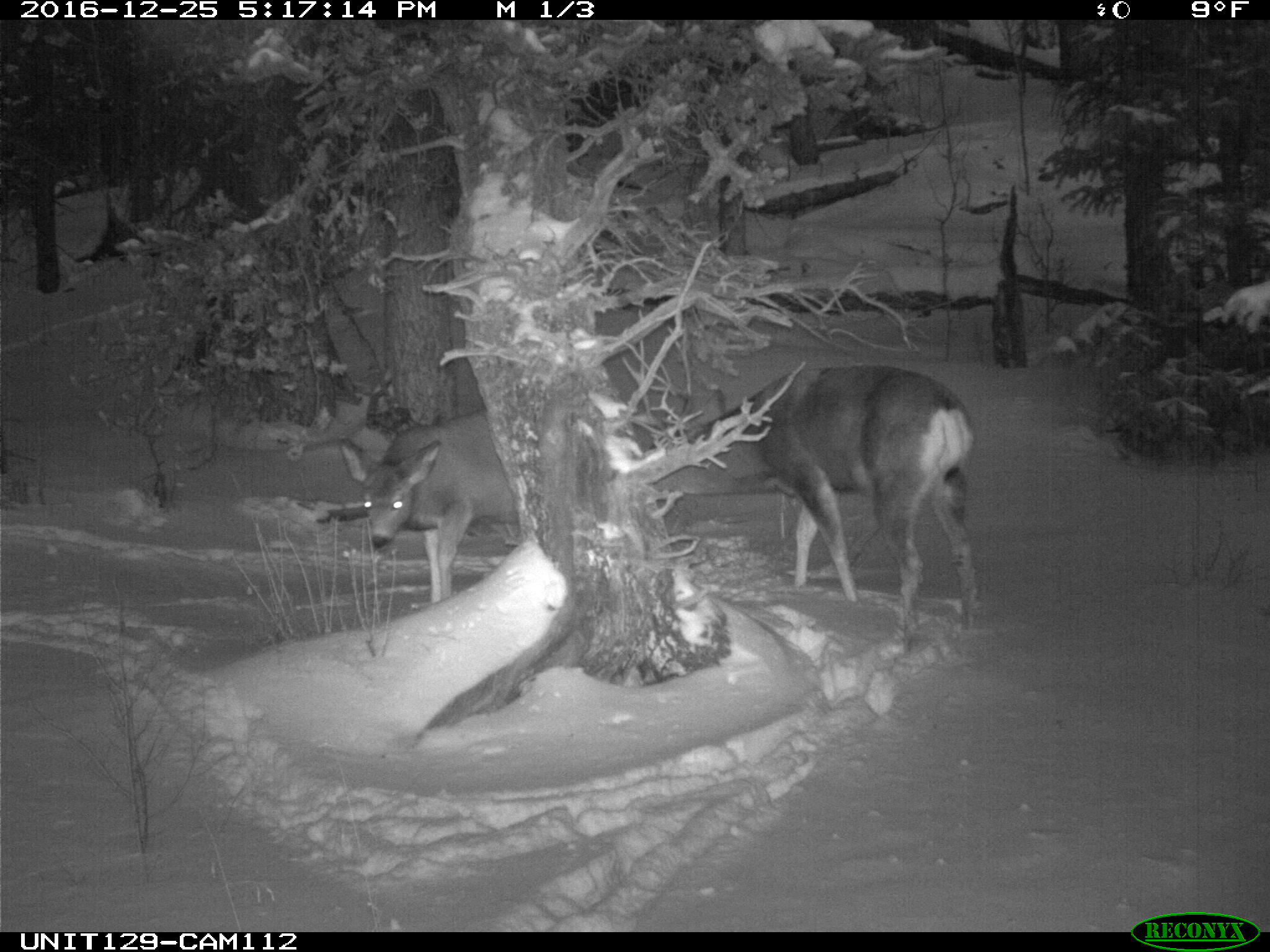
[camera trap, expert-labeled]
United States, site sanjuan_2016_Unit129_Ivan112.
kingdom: Animalia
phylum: Chordata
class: Mammalia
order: Artiodactyla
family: Cervidae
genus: Odocoileus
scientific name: Odocoileus hemionus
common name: mule deer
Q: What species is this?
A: Odocoileus hemionus (mule deer).